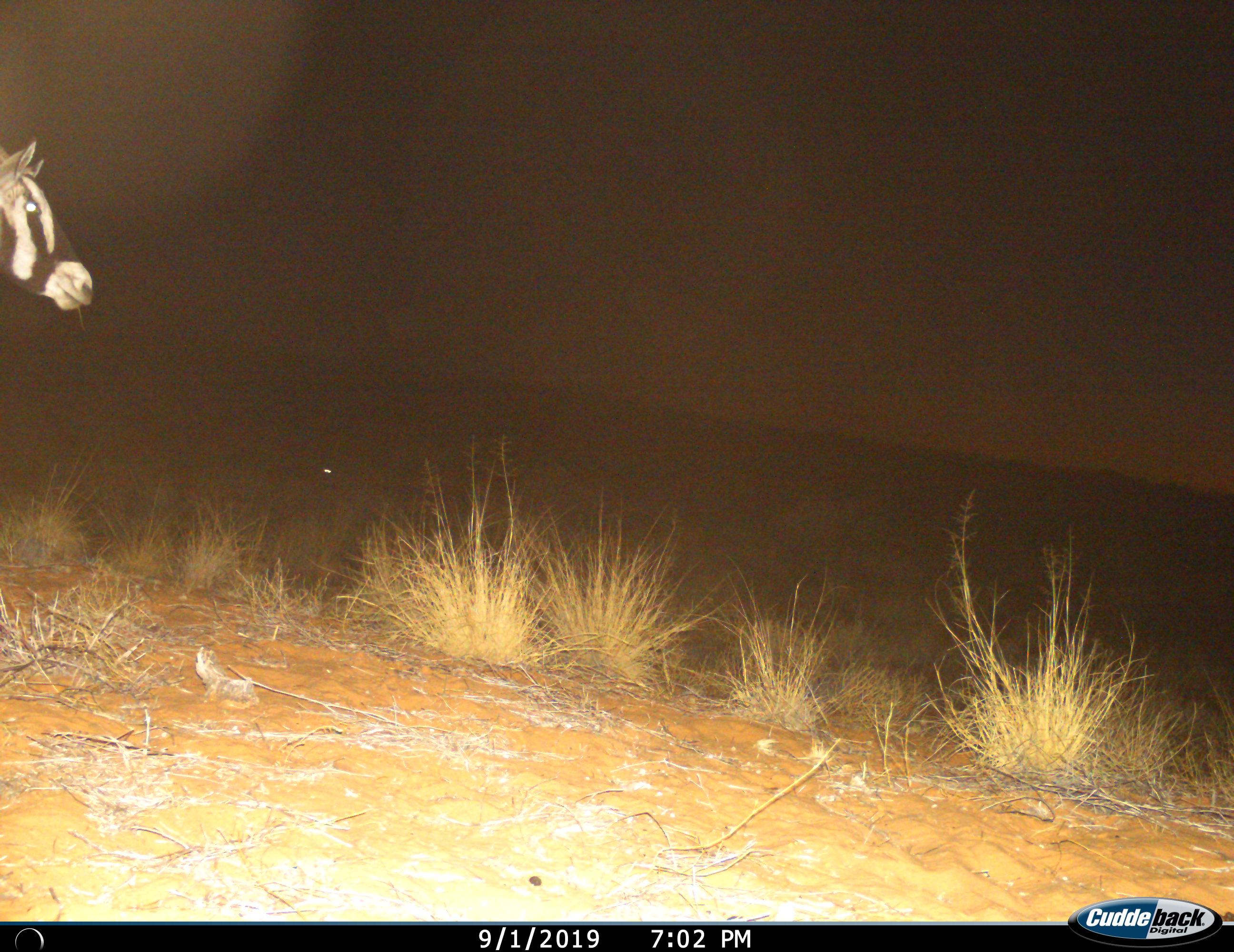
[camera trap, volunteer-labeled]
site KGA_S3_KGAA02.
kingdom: Animalia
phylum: Chordata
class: Mammalia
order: Artiodactyla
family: Bovidae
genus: Oryx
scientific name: Oryx gazella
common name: gemsbok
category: oryx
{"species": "oryx (gemsbok) (Oryx gazella)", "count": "1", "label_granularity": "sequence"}